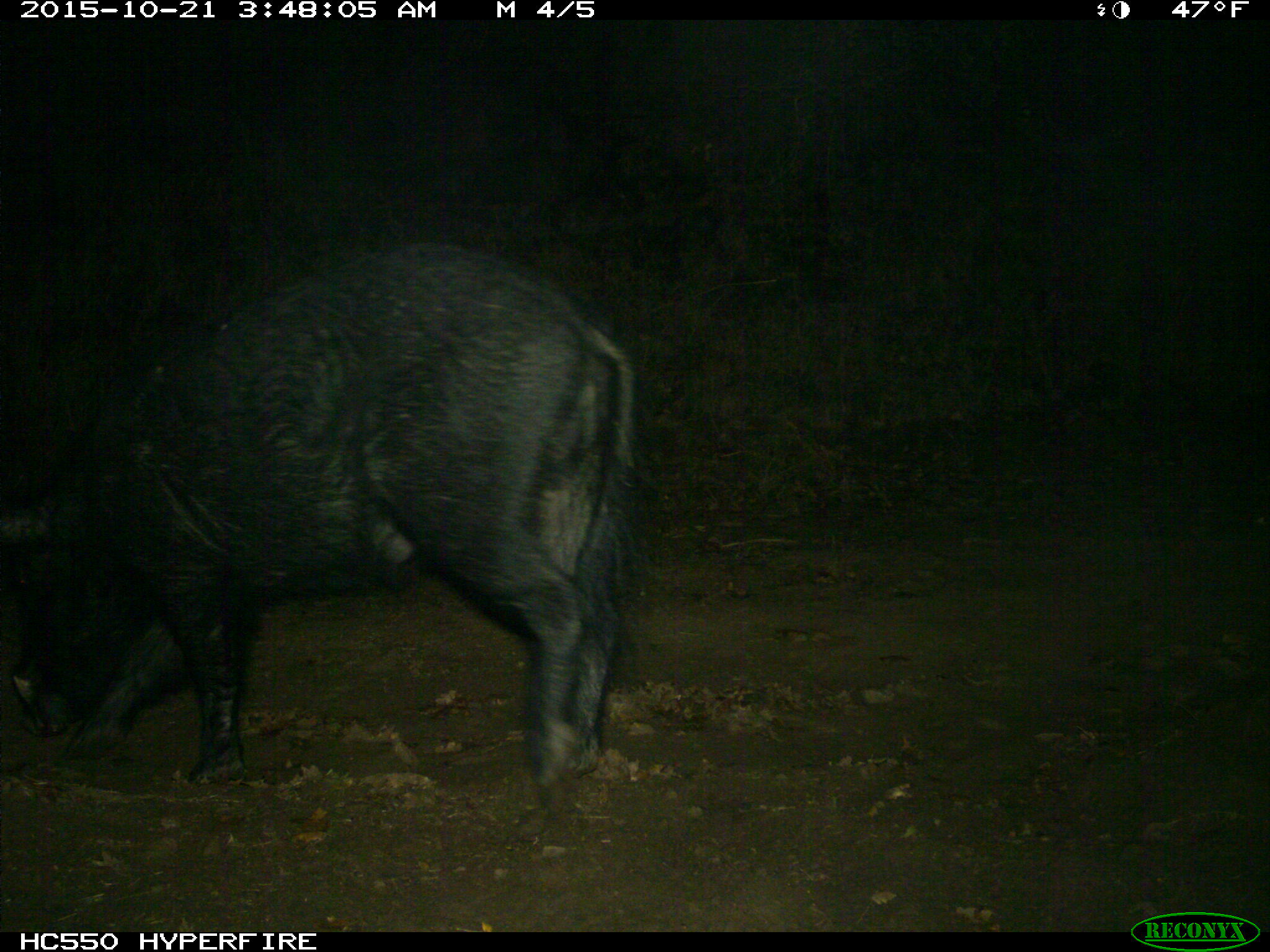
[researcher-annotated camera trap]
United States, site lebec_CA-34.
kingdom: Animalia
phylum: Chordata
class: Mammalia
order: Artiodactyla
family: Suidae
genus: Sus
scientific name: Sus scrofa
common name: wild boar